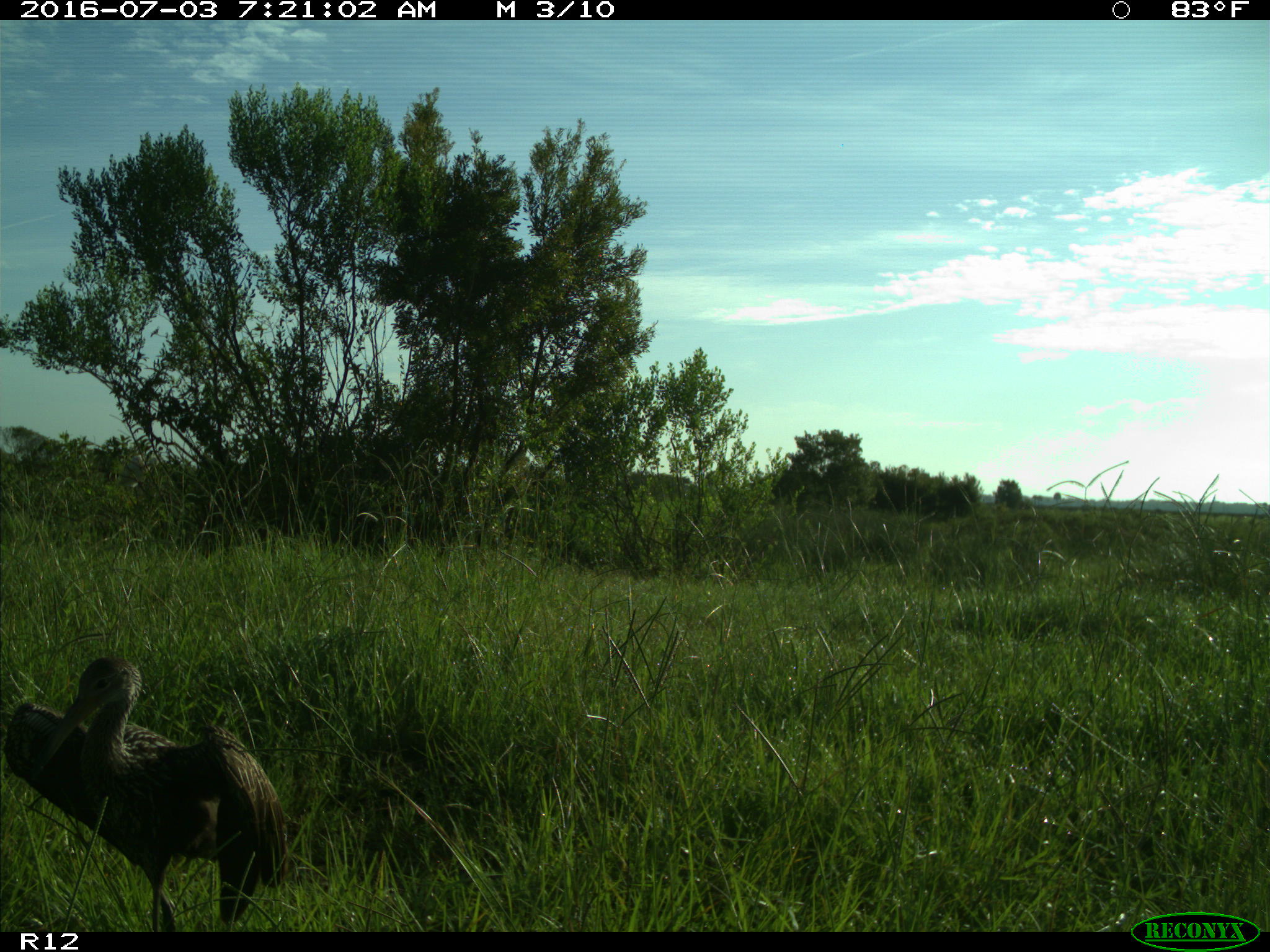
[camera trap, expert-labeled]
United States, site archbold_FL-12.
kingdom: Animalia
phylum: Chordata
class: Aves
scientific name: Aves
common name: birds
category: unidentified bird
Unidentified bird (birds) (Aves).